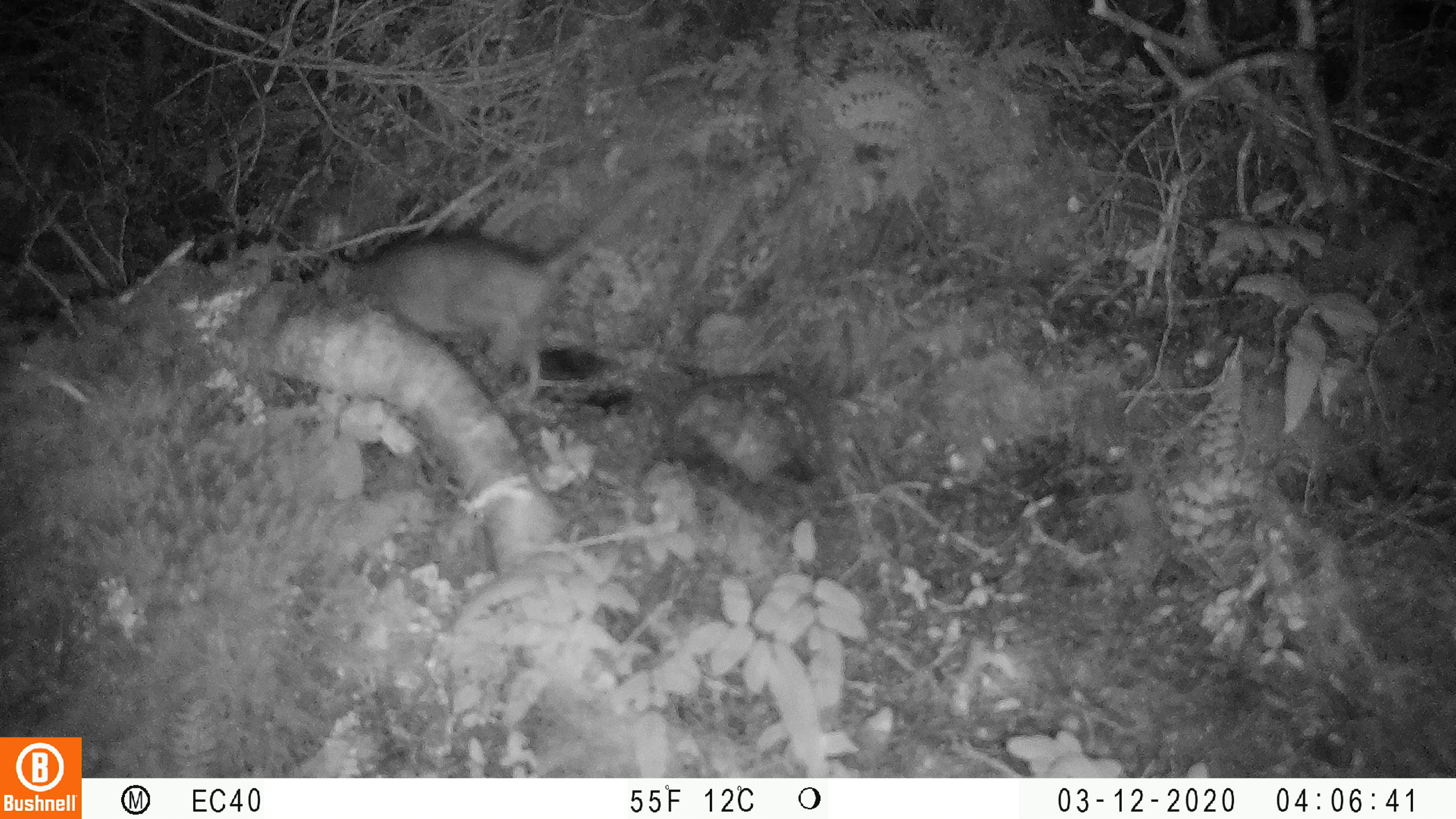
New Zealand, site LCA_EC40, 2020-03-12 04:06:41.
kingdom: Animalia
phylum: Chordata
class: Mammalia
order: Rodentia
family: Muridae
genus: Rattus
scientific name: Rattus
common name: rat